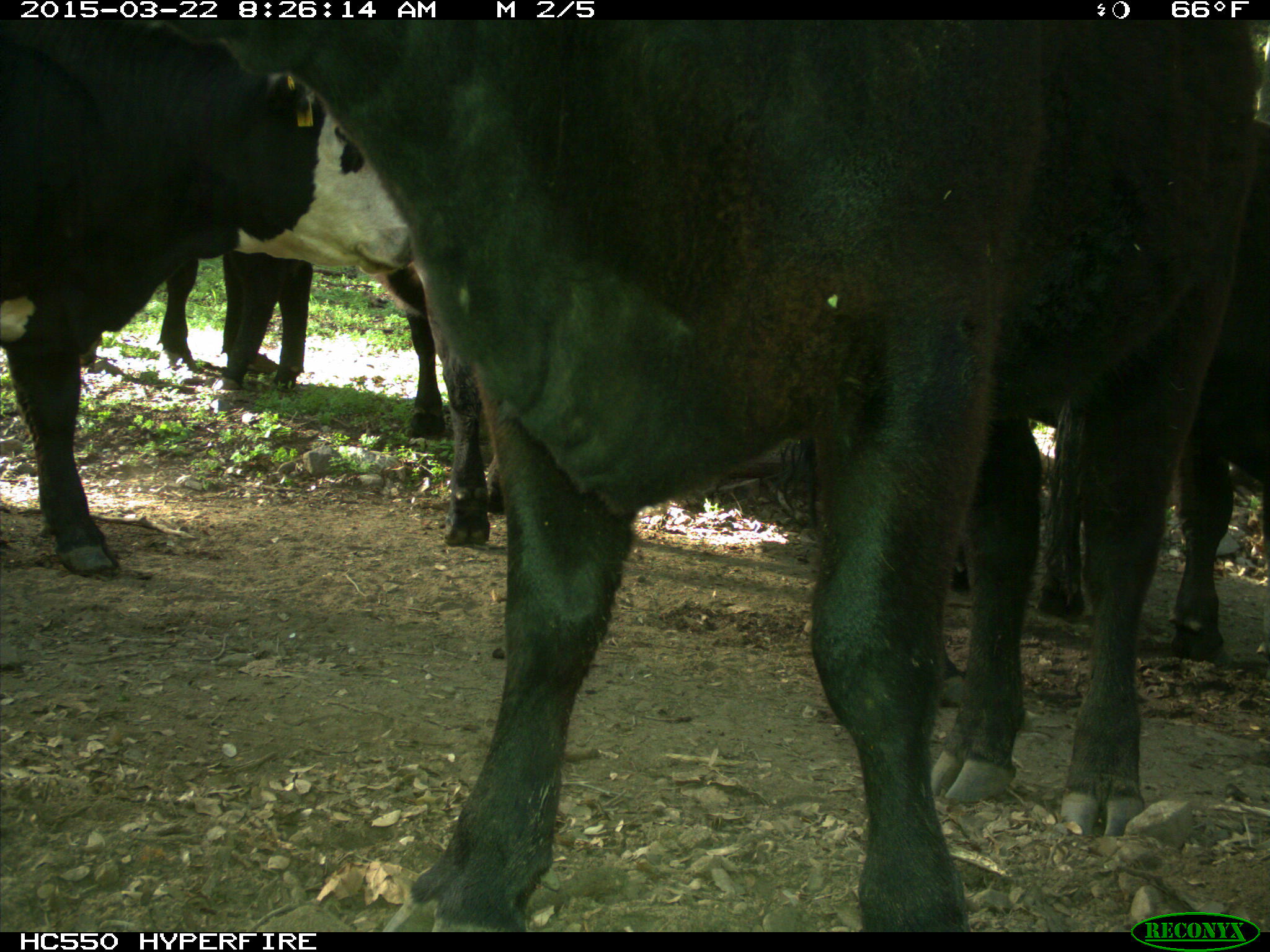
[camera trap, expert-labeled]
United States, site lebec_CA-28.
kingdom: Animalia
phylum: Chordata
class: Mammalia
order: Artiodactyla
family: Bovidae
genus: Bos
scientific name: Bos taurus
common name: domestic cow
Bos taurus (domestic cow).